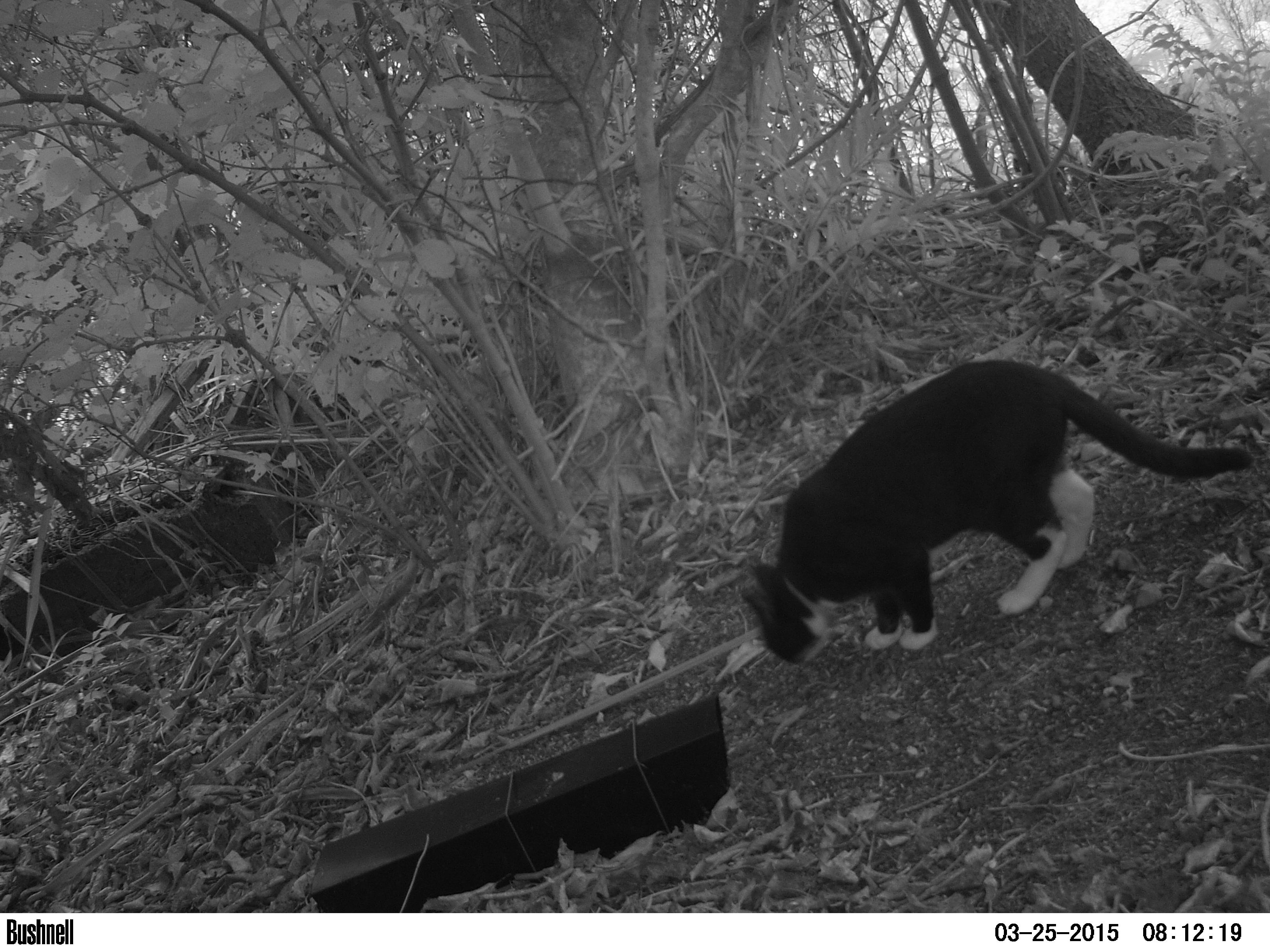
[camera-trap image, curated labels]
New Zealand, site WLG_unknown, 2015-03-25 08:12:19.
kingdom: Animalia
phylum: Chordata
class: Mammalia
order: Carnivora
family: Felidae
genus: Felis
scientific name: Felis catus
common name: domestic cat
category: cat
Cat (domestic cat) (Felis catus).